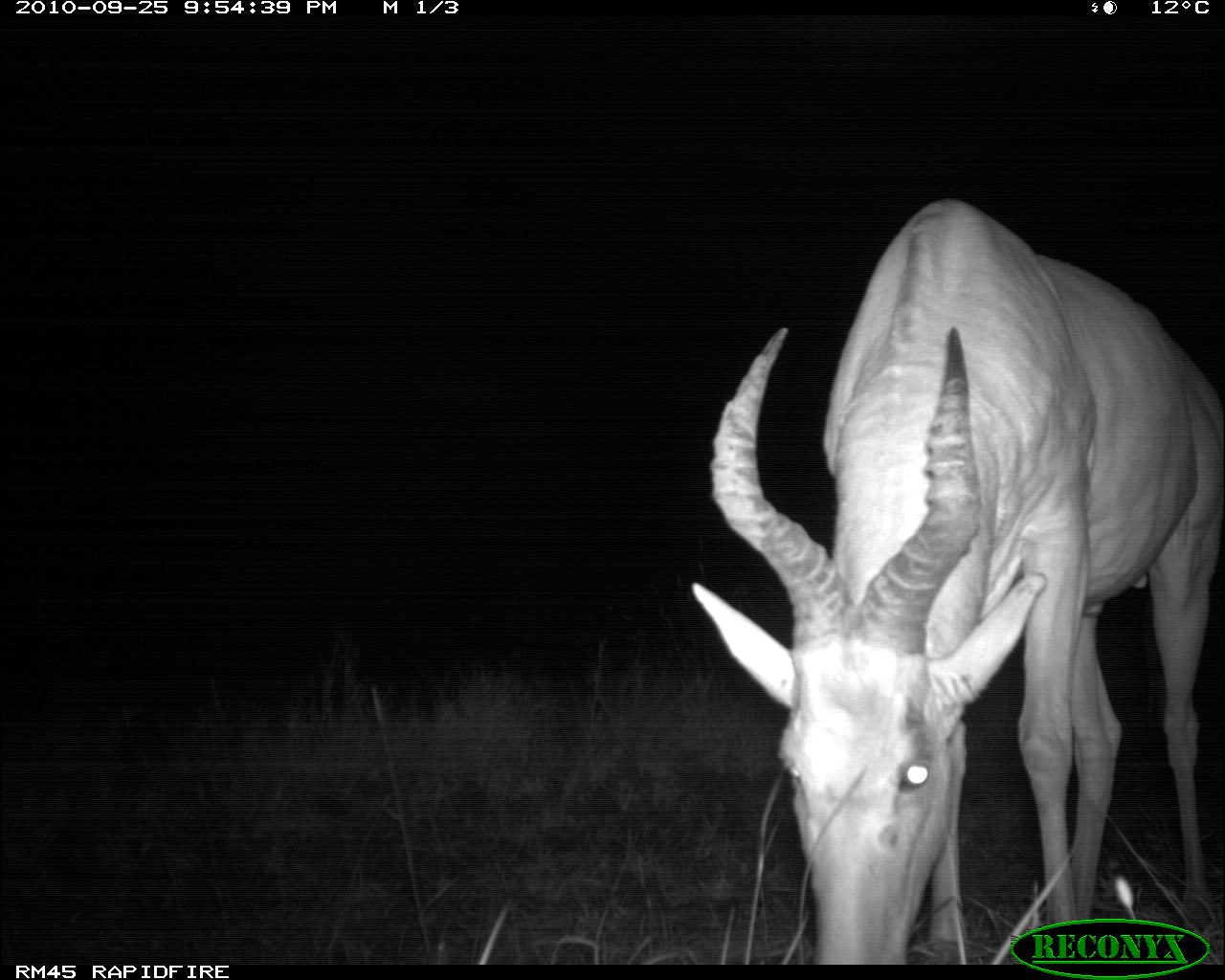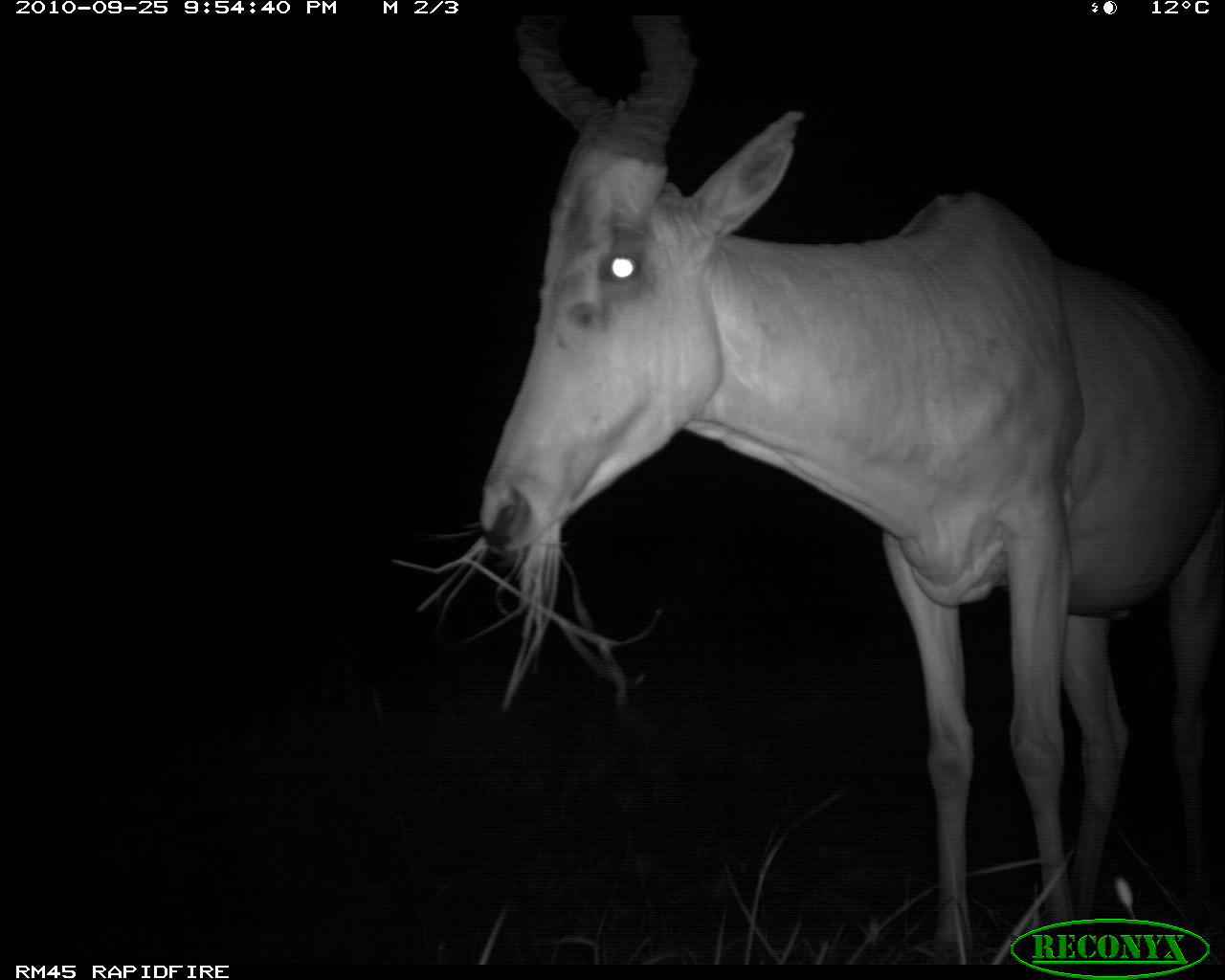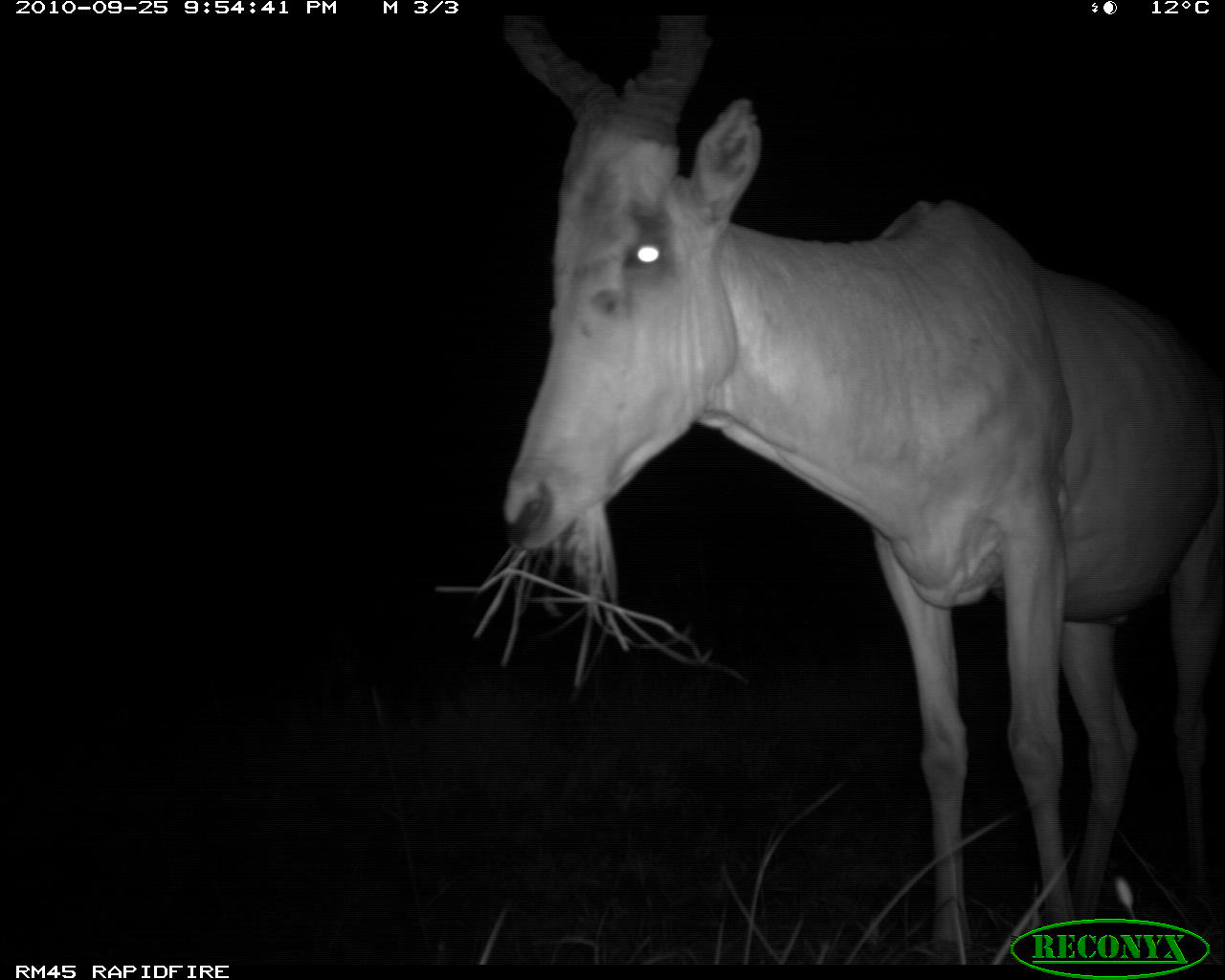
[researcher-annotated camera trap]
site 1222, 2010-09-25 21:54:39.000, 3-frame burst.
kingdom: Animalia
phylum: Chordata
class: Mammalia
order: Artiodactyla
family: Bovidae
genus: Alcelaphus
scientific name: Alcelaphus buselaphus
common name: hartebeest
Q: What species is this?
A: Alcelaphus buselaphus (hartebeest).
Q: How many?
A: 1.